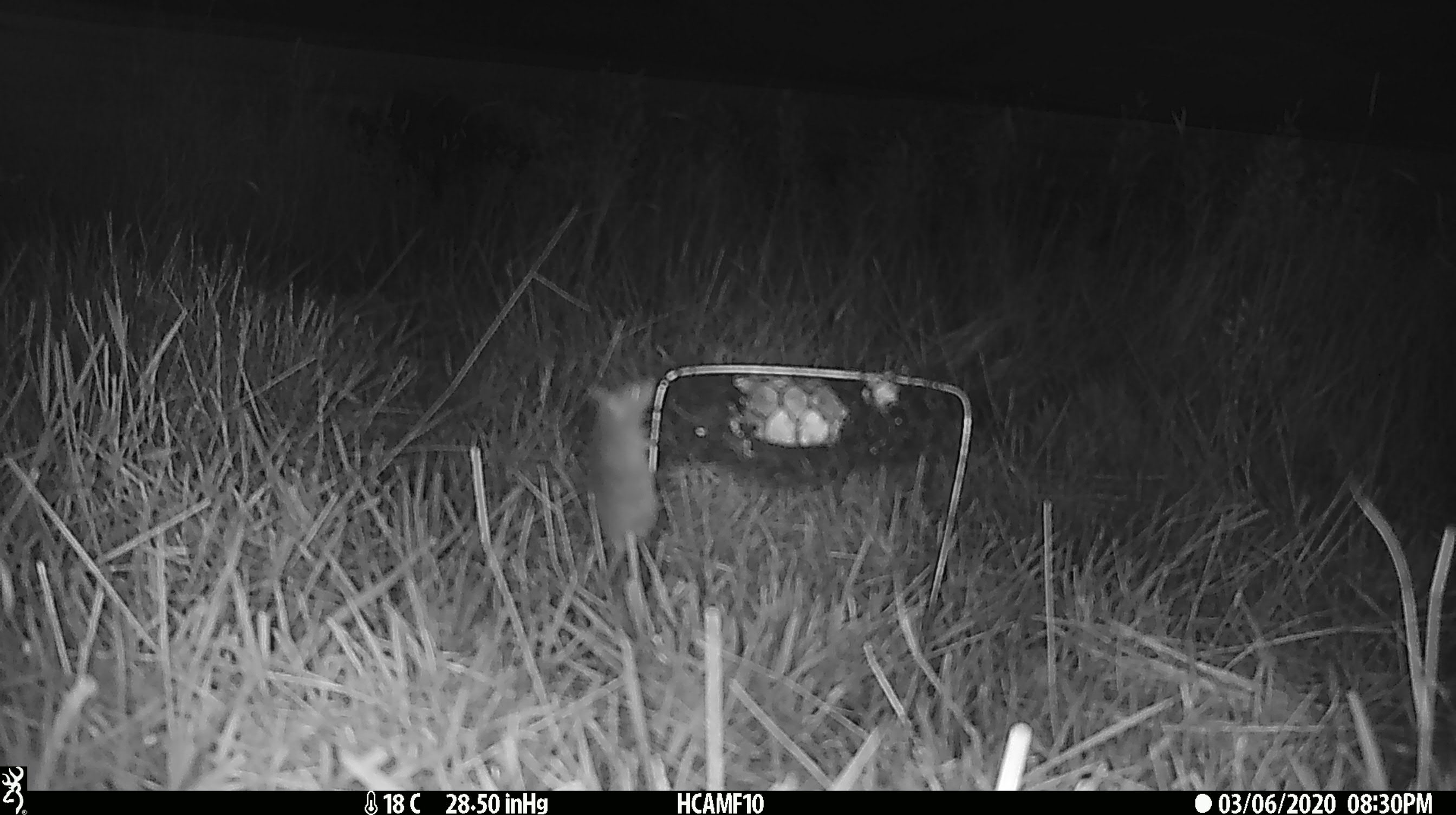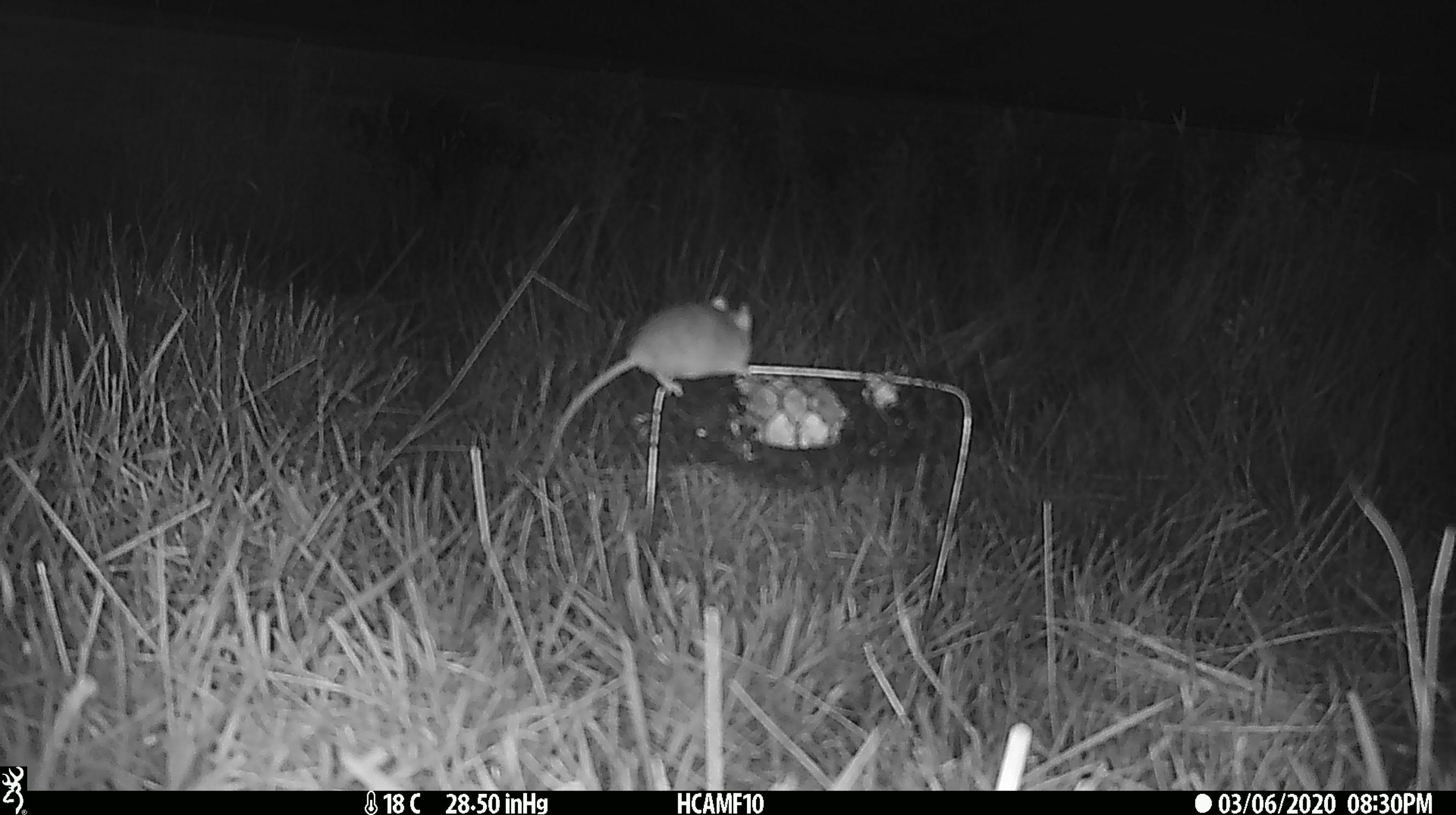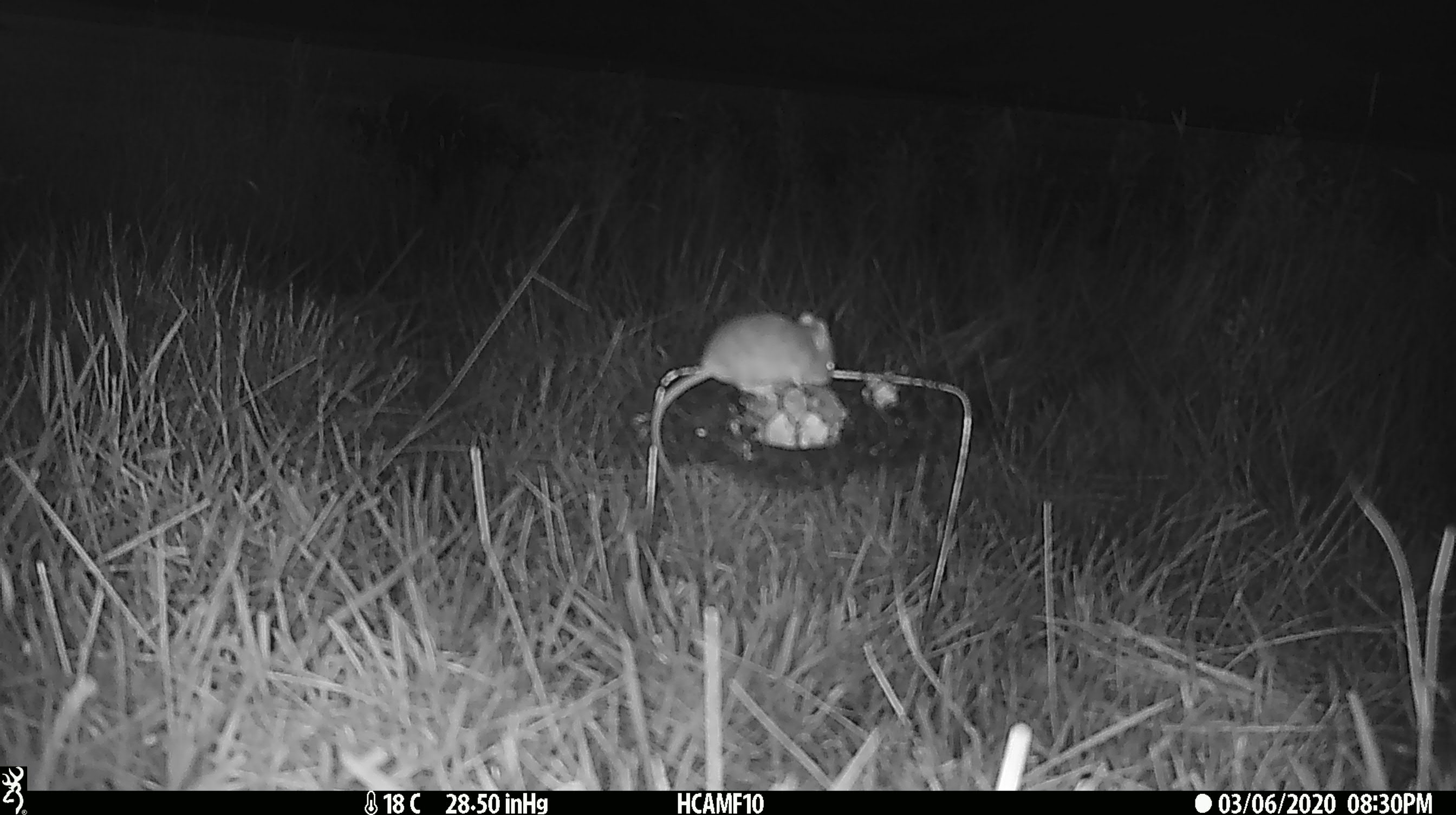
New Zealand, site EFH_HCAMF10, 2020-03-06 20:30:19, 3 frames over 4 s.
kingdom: Animalia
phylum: Chordata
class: Mammalia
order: Rodentia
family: Muridae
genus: Mus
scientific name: Mus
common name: mouse